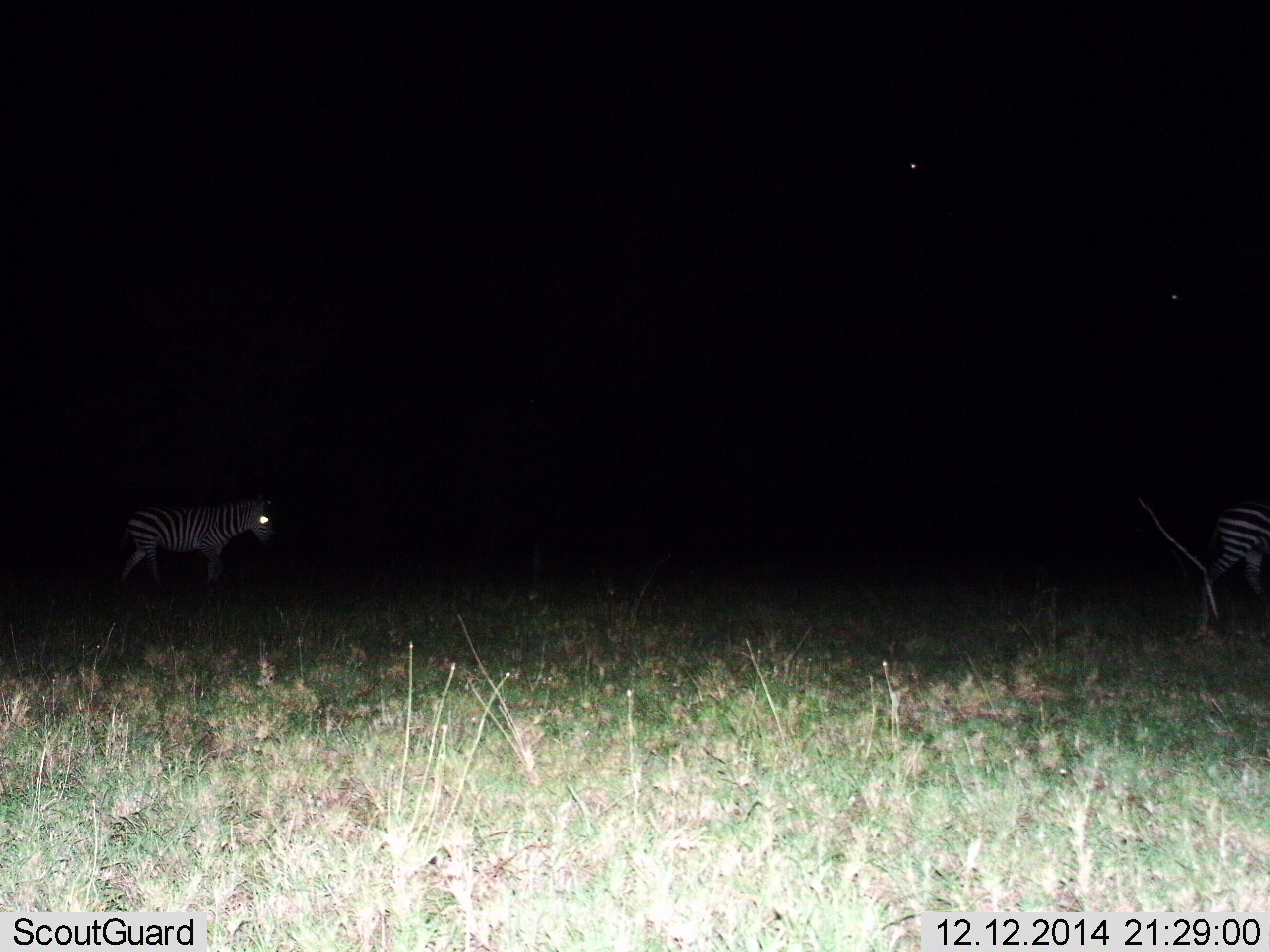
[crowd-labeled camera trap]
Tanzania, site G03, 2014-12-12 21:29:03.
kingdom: Animalia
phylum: Chordata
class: Mammalia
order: Perissodactyla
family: Equidae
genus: Equus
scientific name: Equus quagga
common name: plains zebra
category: zebra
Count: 2.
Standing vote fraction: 10%.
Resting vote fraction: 0%.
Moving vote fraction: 90%.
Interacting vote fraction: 0%.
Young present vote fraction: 10%.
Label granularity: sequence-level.